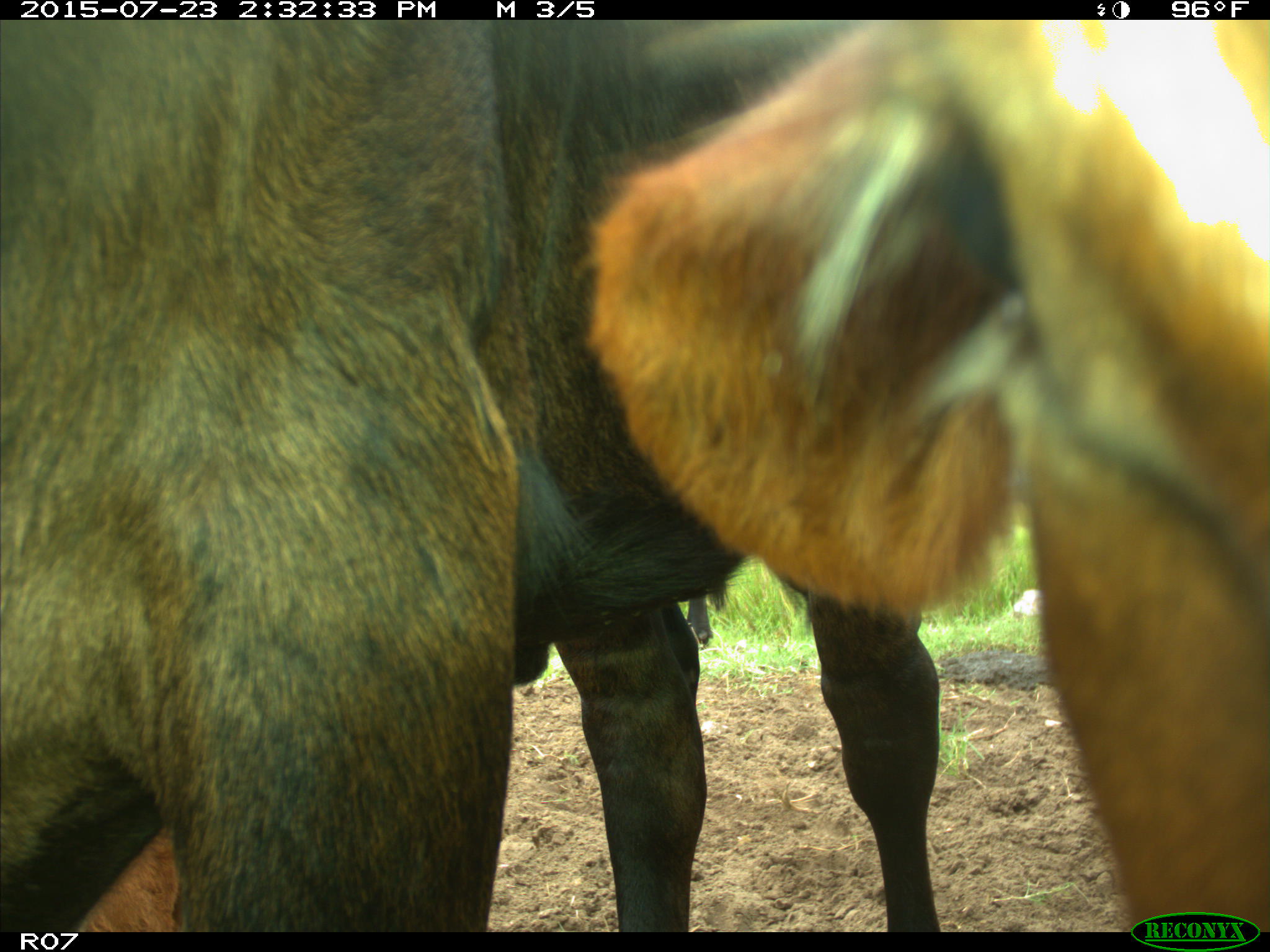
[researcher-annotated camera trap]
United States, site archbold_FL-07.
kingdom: Animalia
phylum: Chordata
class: Mammalia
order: Artiodactyla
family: Bovidae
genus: Bos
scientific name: Bos taurus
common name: domestic cow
Bos taurus (domestic cow).